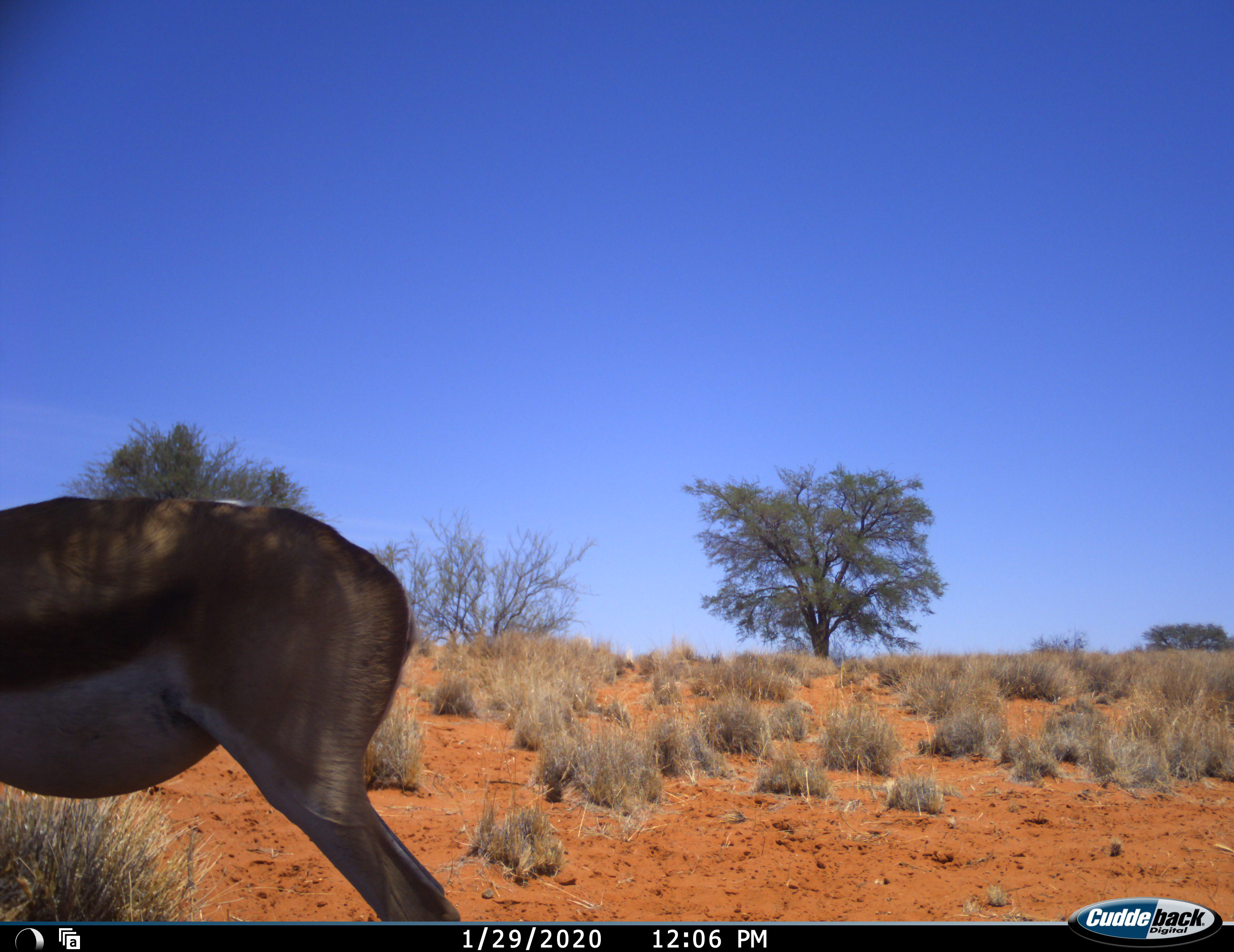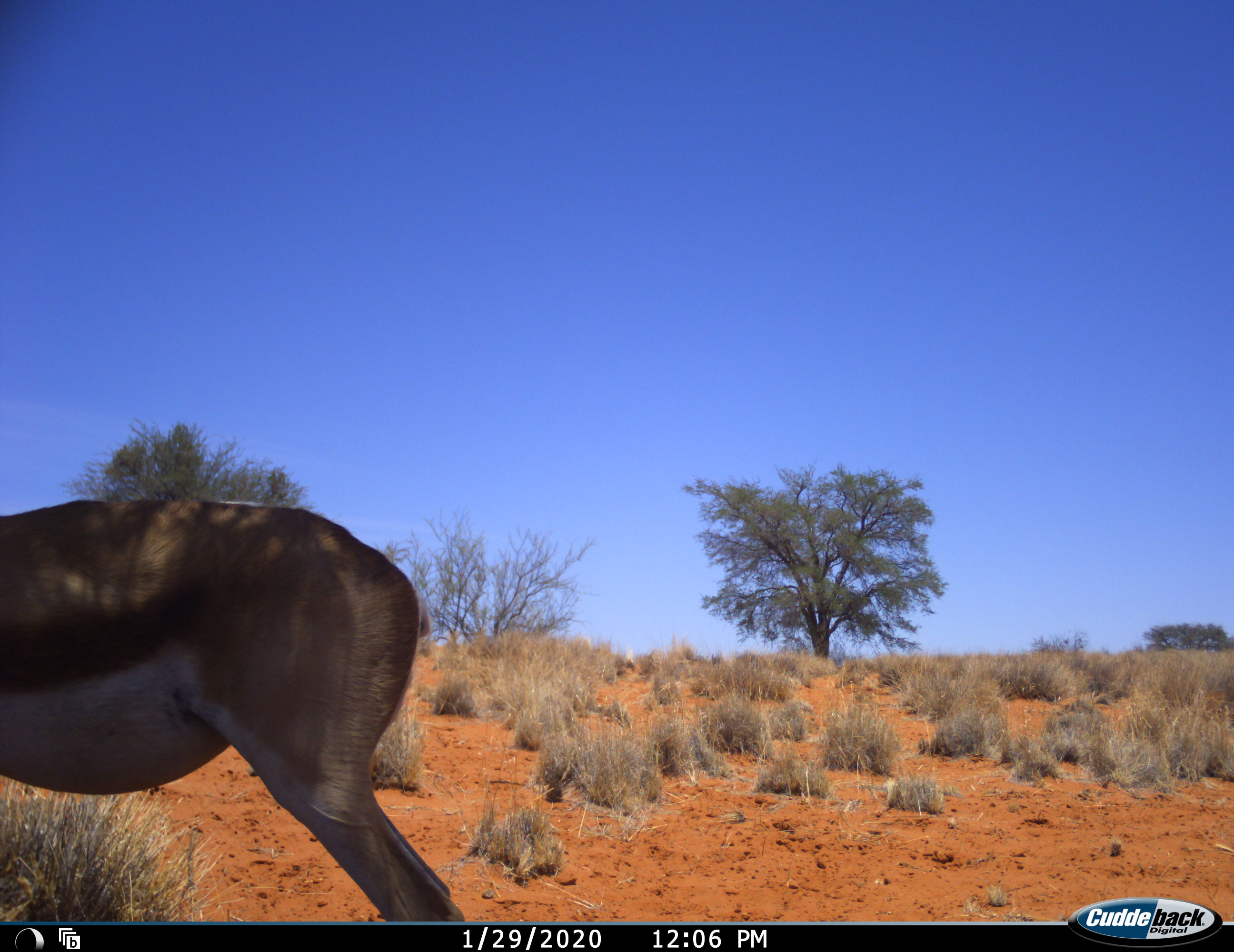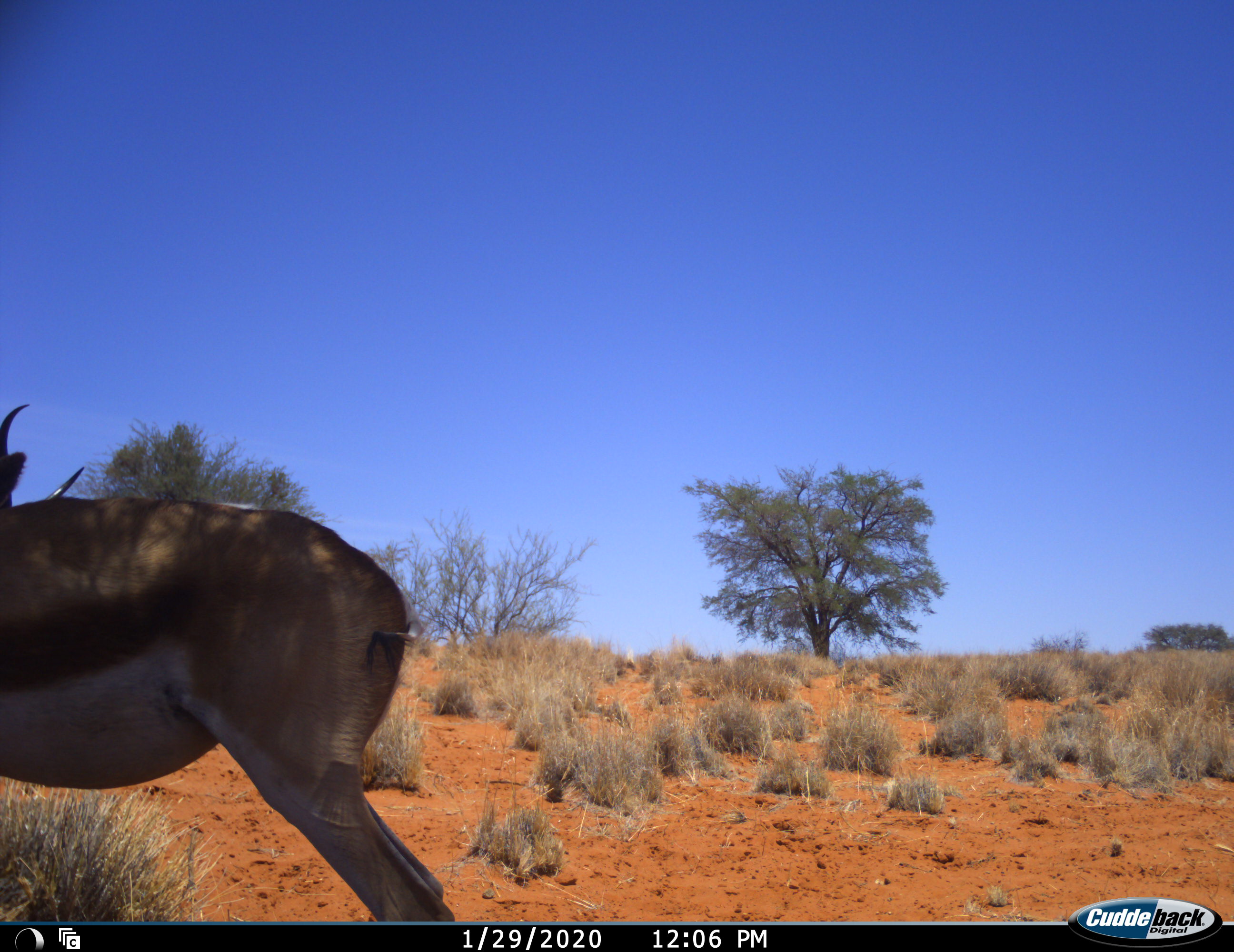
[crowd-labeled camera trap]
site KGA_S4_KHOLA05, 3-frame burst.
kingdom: Animalia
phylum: Chordata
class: Mammalia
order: Artiodactyla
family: Bovidae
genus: Antidorcas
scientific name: Antidorcas marsupialis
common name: springbok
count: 1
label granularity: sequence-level